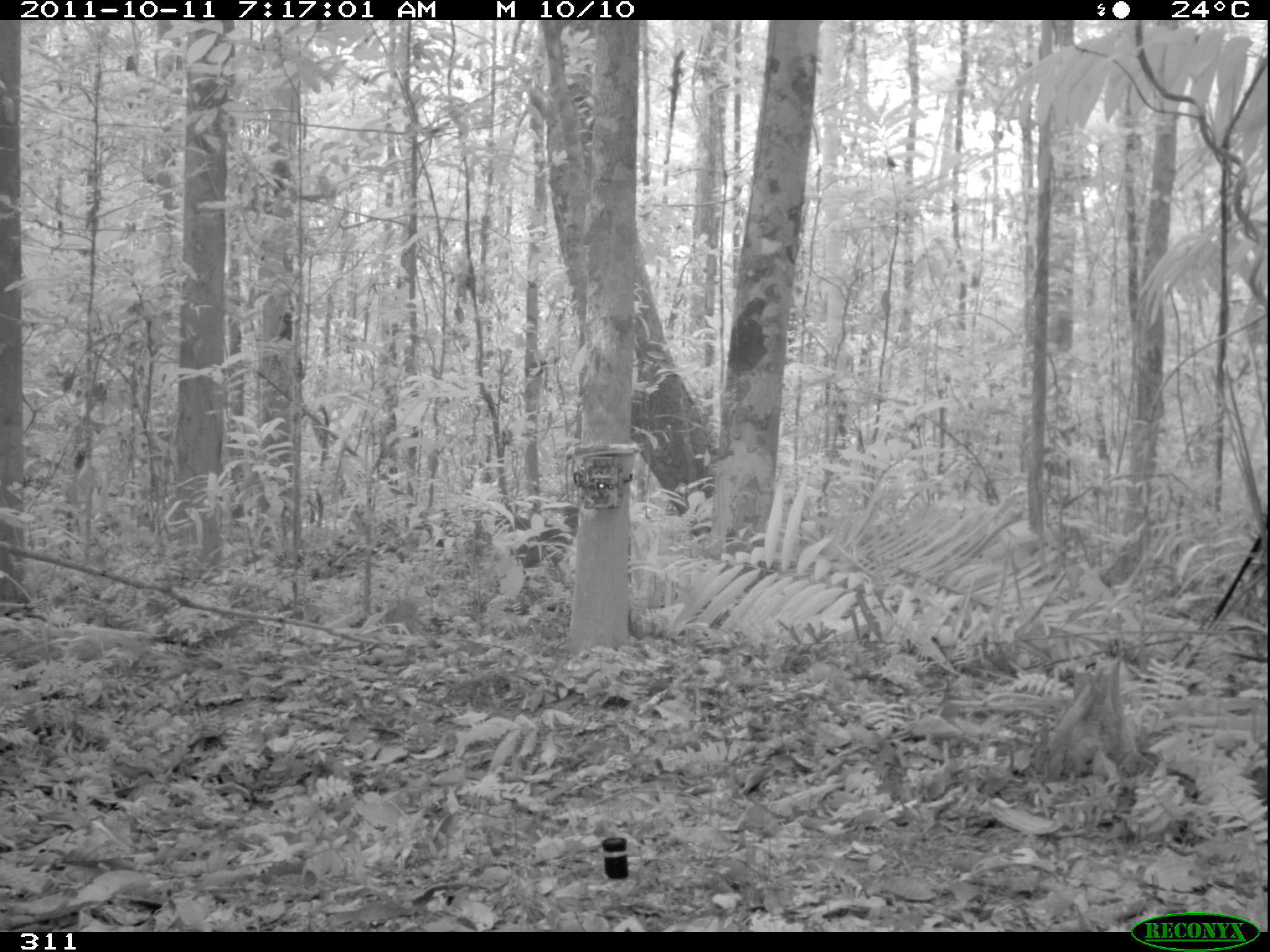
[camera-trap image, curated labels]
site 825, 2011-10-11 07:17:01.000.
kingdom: Animalia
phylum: Chordata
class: Mammalia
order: Artiodactyla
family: Cervidae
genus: Mazama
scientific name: Mazama americana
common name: red brocket